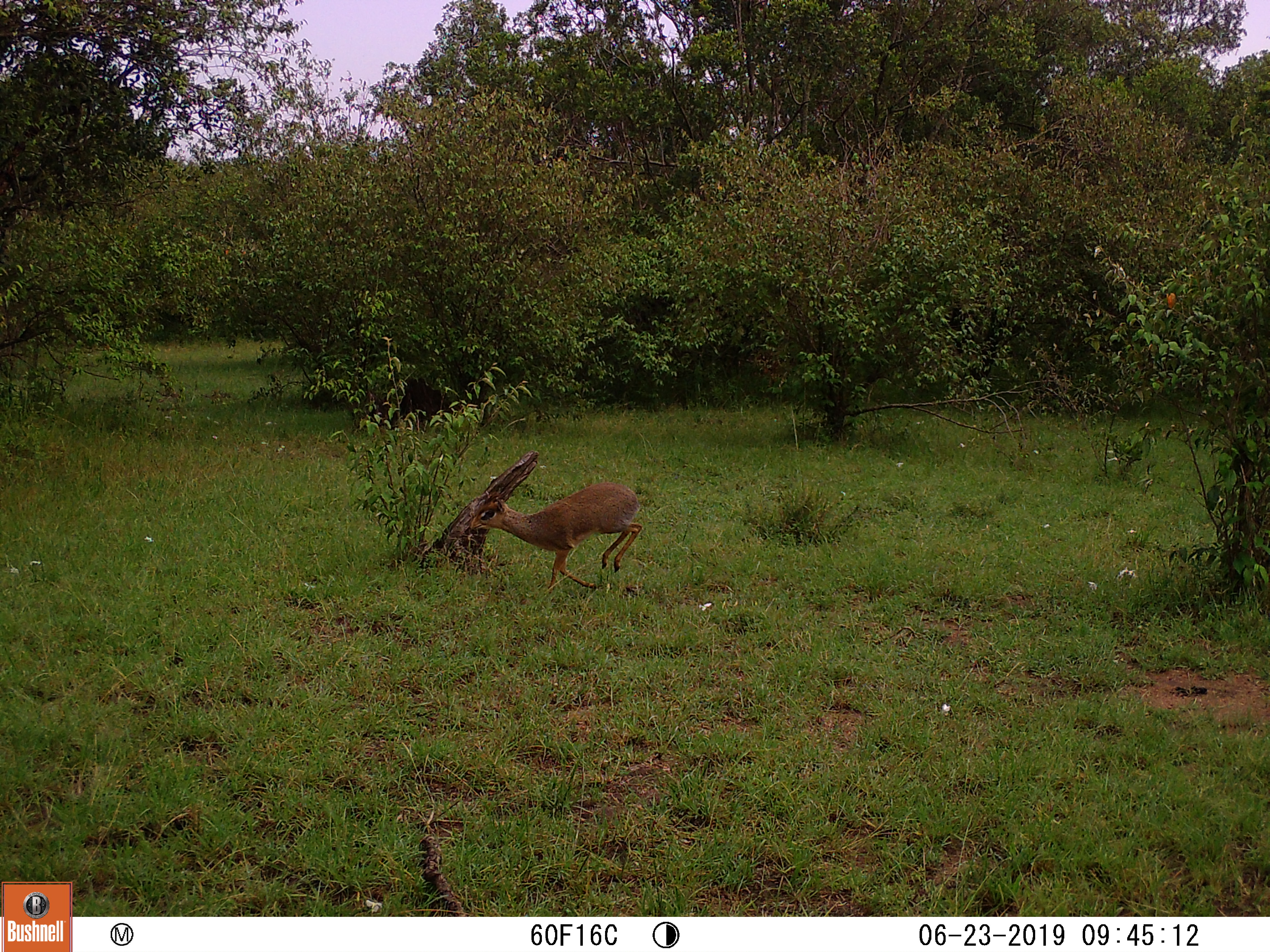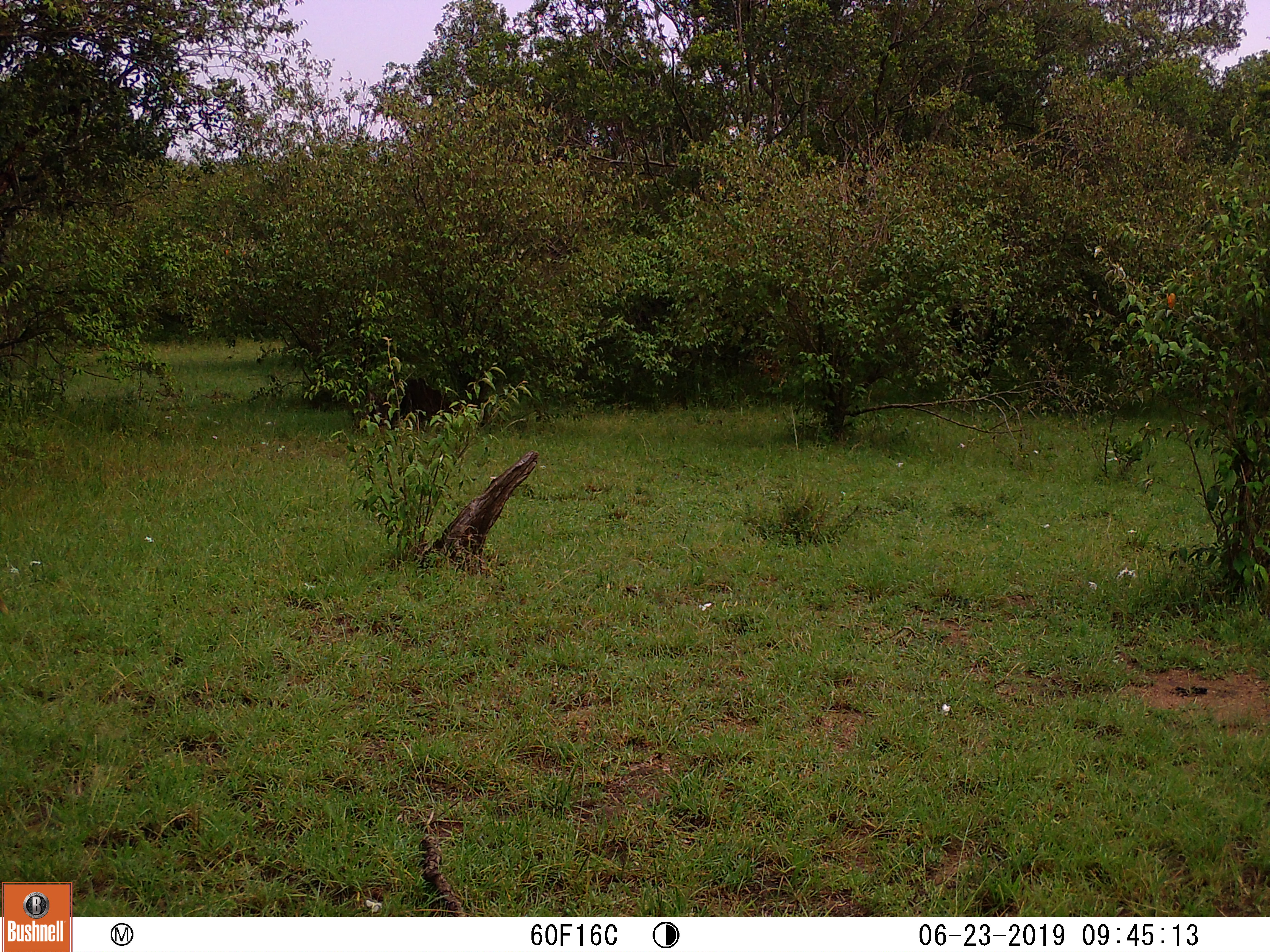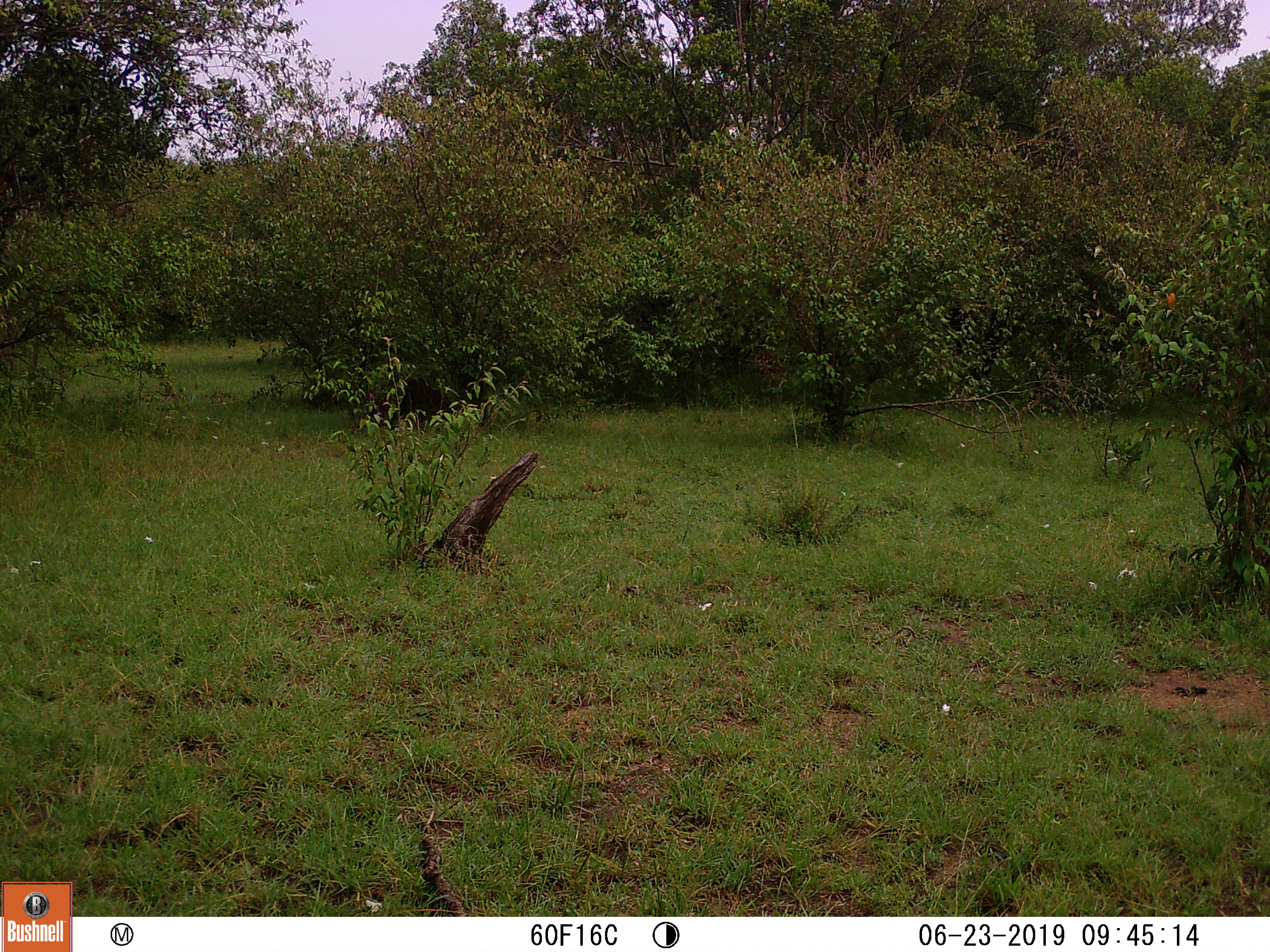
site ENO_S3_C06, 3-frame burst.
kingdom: Animalia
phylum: Chordata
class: Mammalia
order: Artiodactyla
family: Bovidae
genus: Madoqua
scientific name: Madoqua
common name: dik-dik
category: dikdik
Dikdik (dik-dik) (Madoqua), count 1. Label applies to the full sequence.